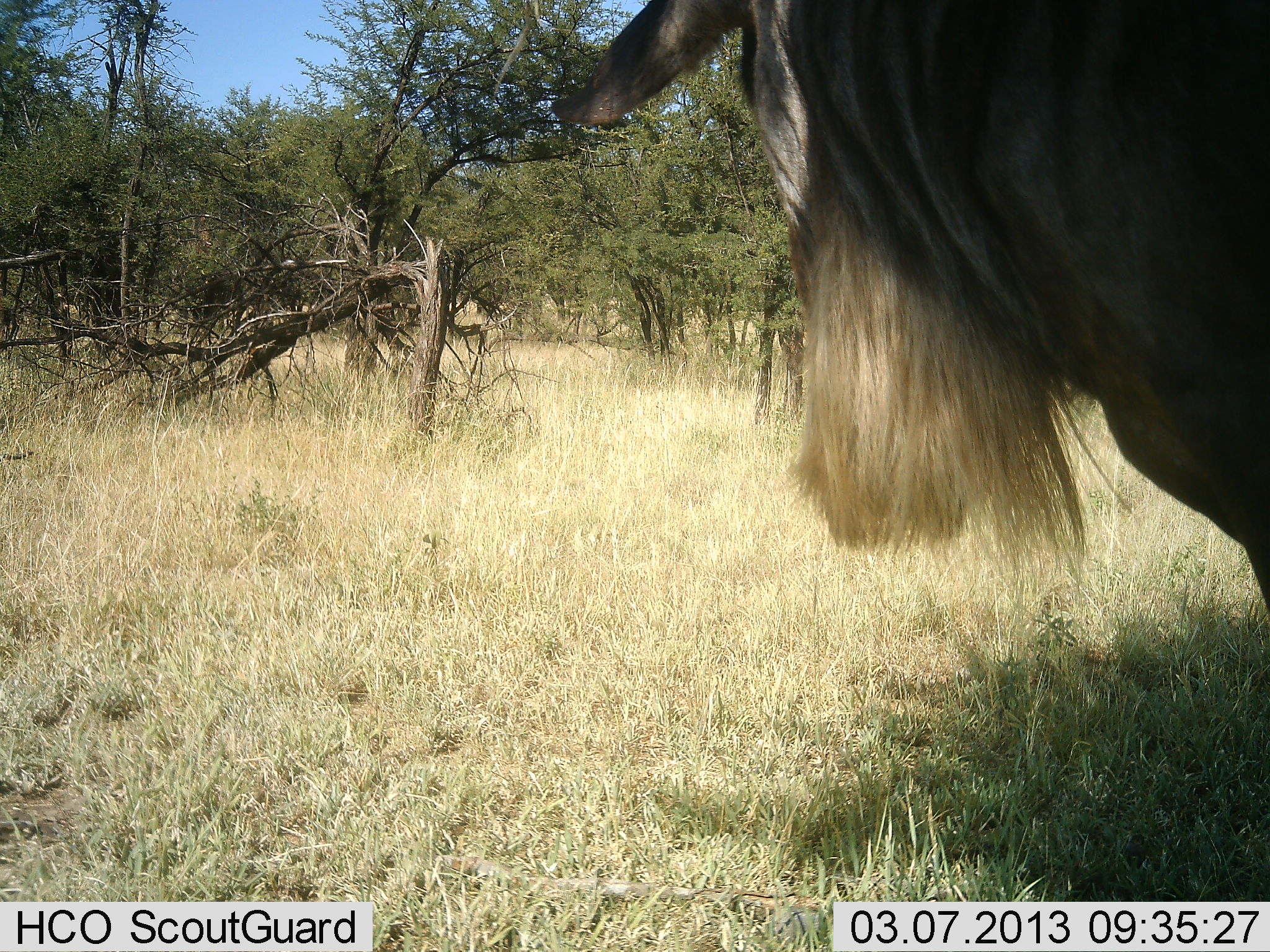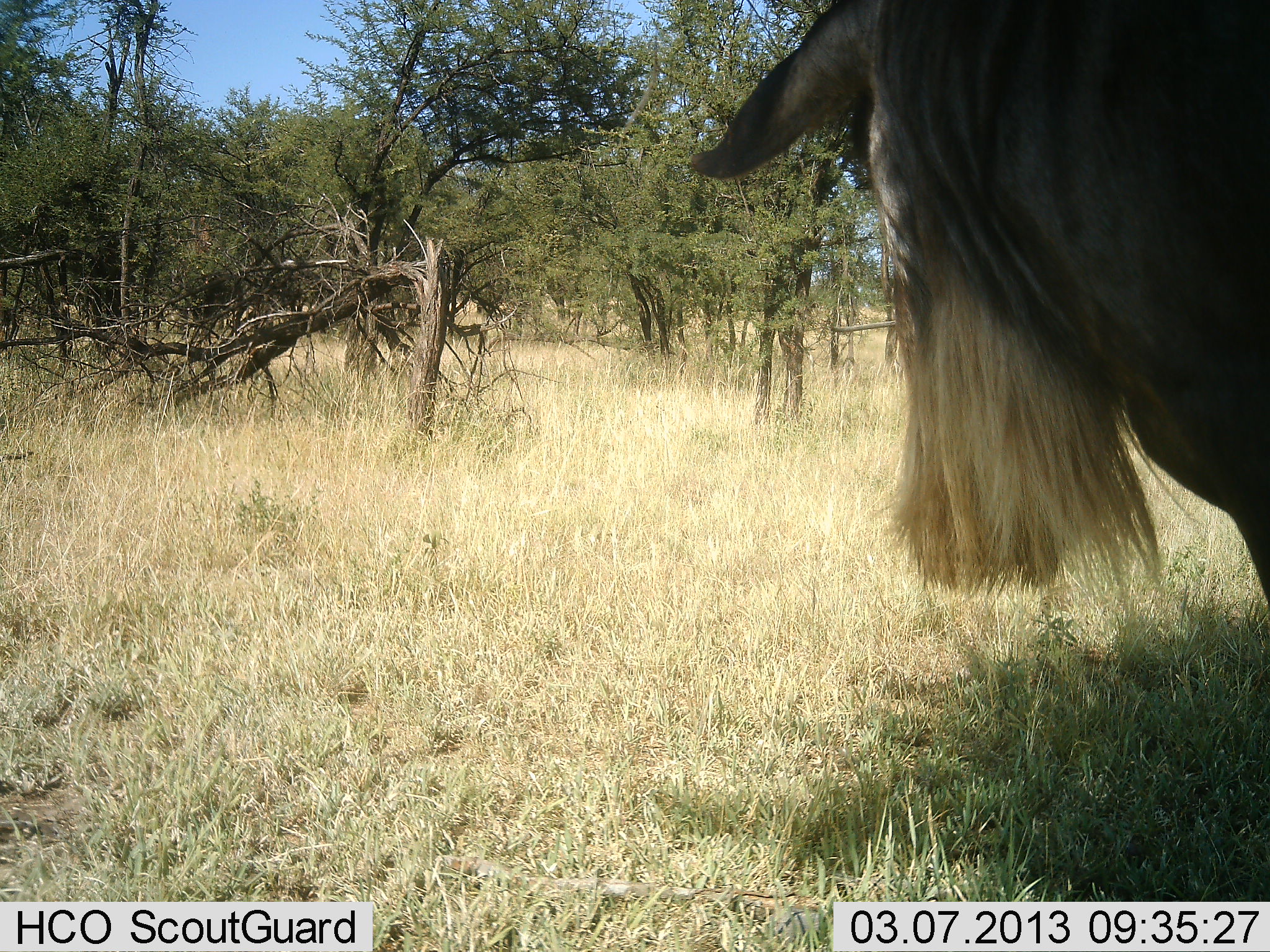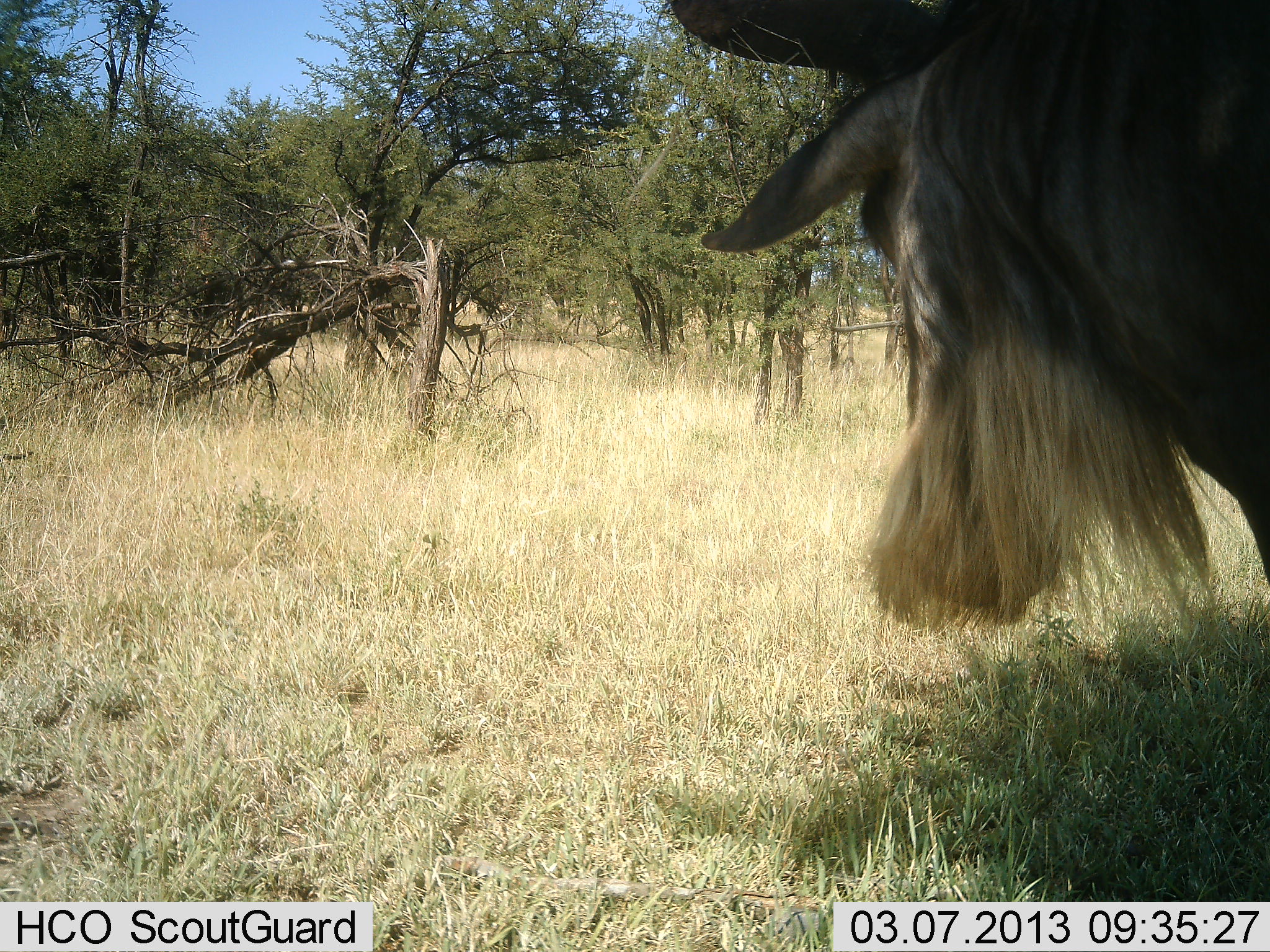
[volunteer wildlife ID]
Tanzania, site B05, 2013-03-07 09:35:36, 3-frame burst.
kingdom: Animalia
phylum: Chordata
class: Mammalia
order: Artiodactyla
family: Bovidae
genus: Connochaetes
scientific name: Connochaetes taurinus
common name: blue wildebeest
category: wildebeest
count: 1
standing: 91%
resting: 0%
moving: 9%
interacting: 0%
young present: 0%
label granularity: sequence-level